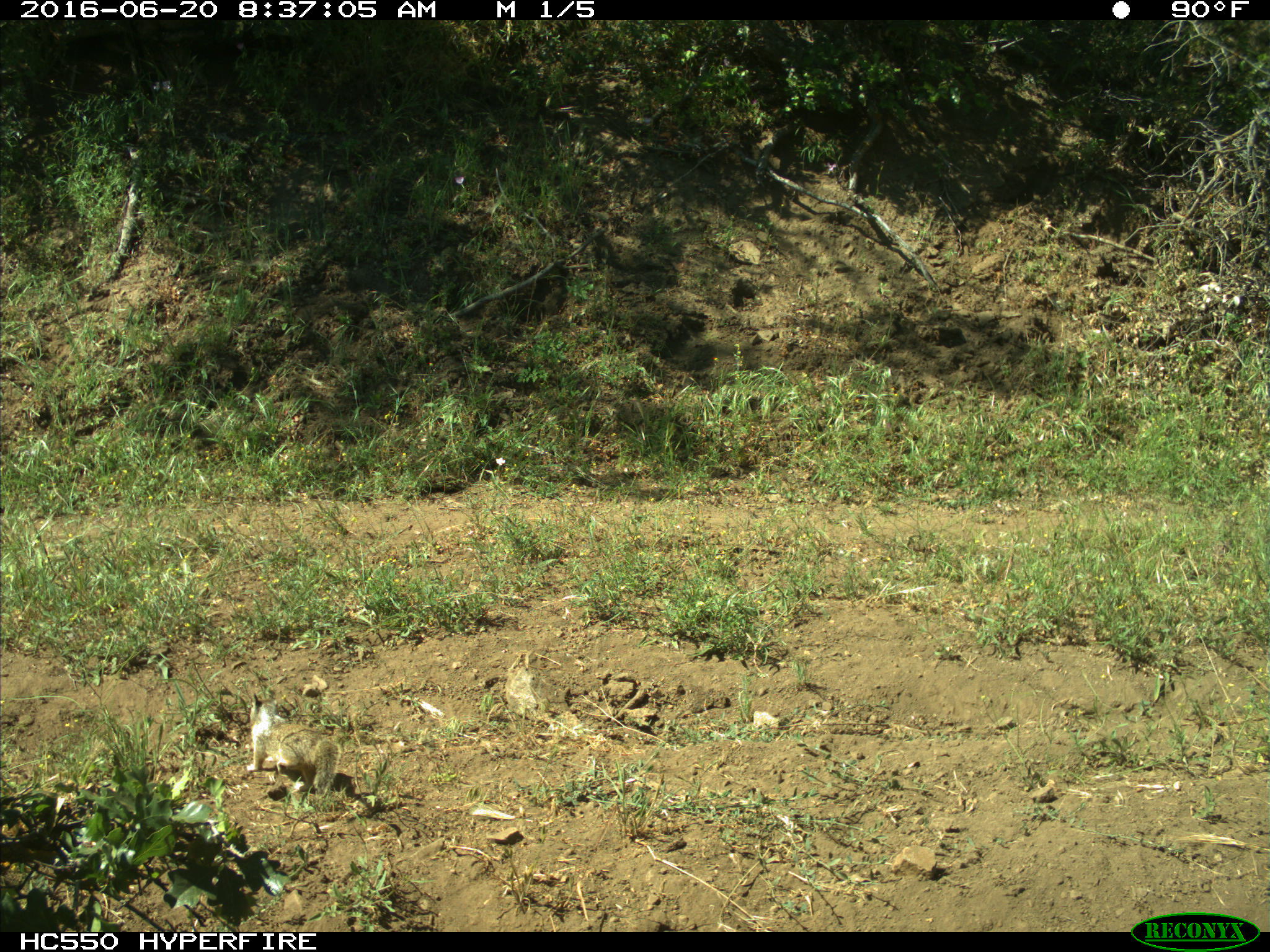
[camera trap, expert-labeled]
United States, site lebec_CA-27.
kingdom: Animalia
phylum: Chordata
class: Mammalia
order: Rodentia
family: Sciuridae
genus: Otospermophilus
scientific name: Otospermophilus beecheyi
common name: california ground squirrel